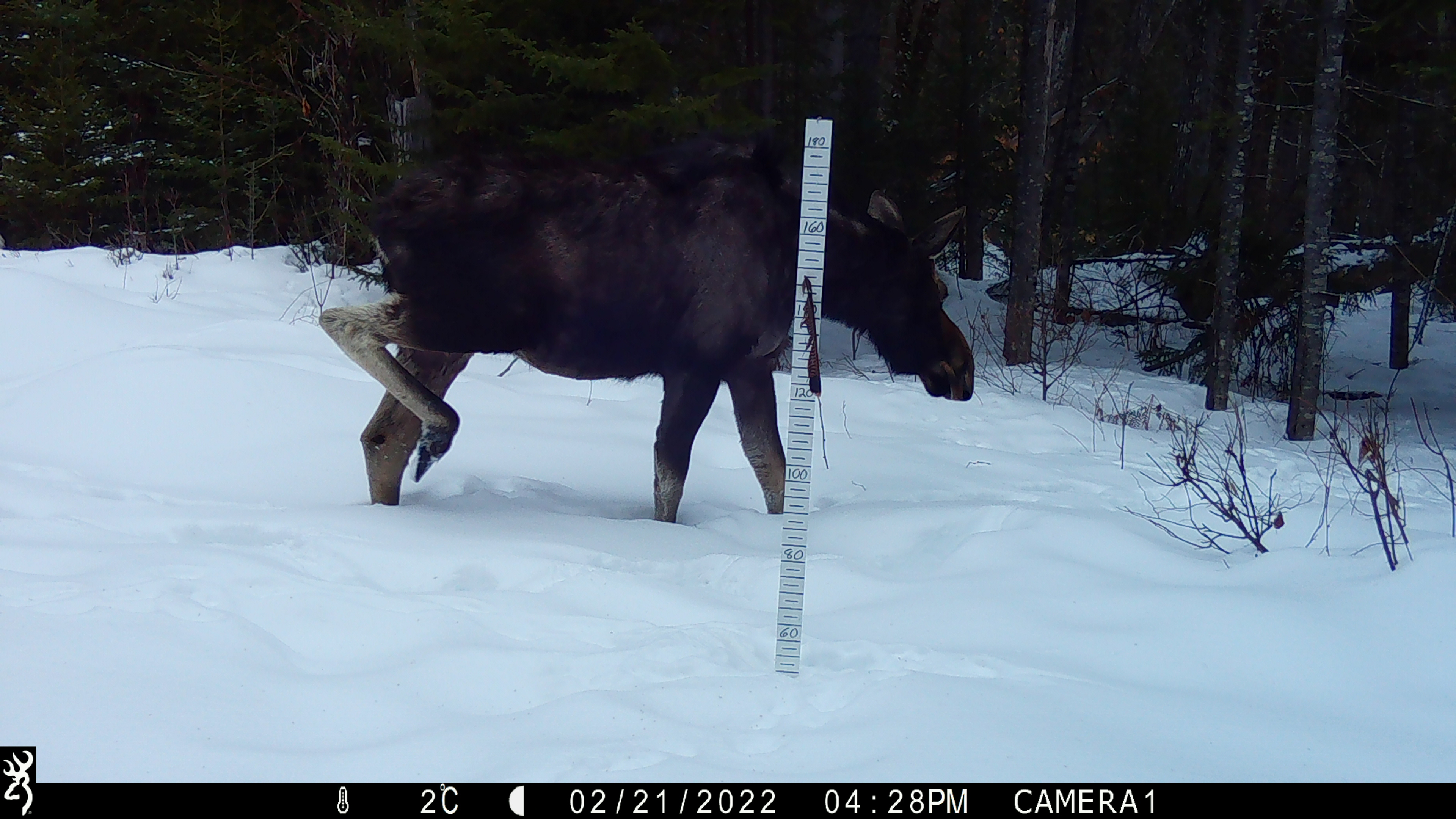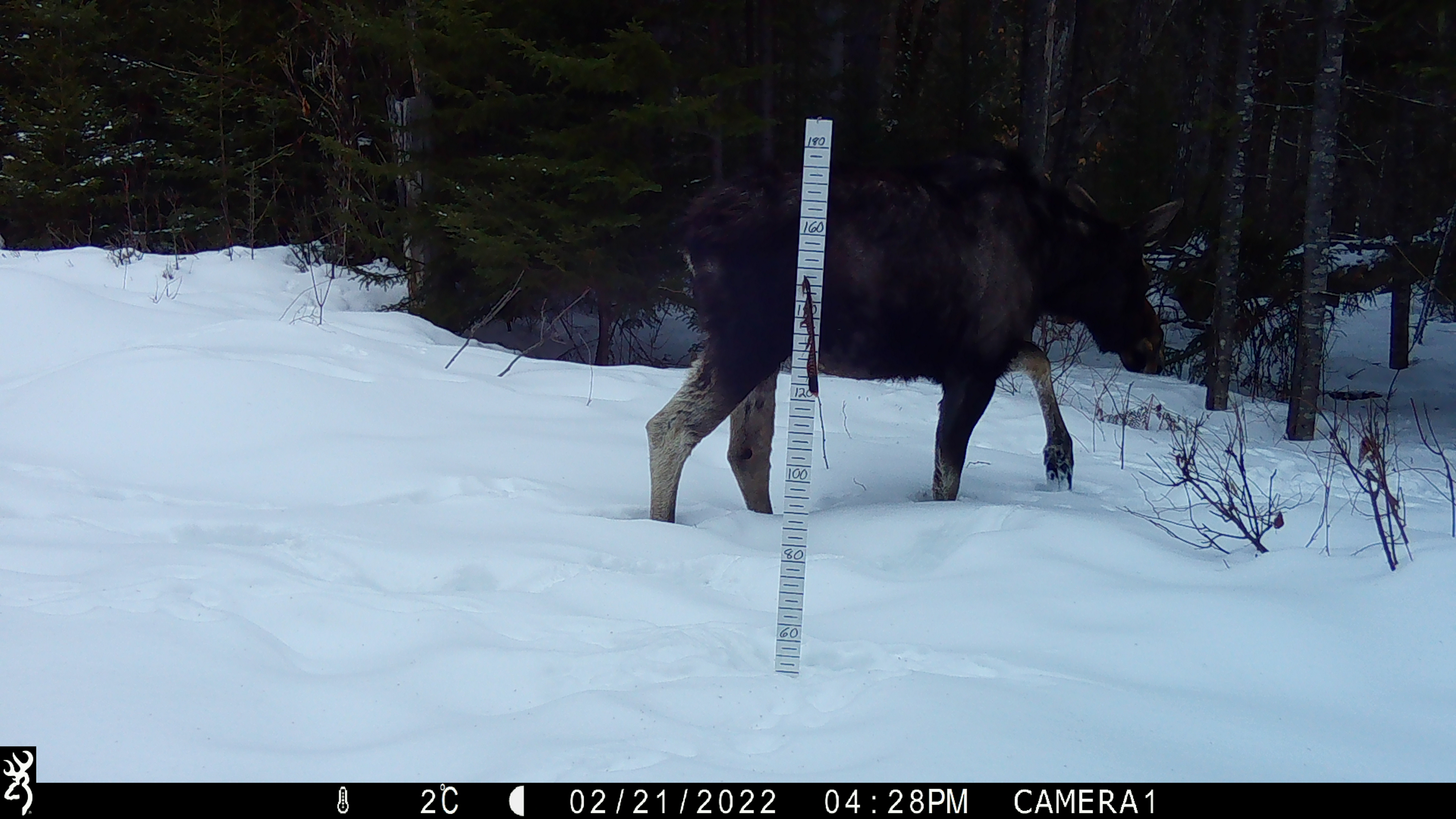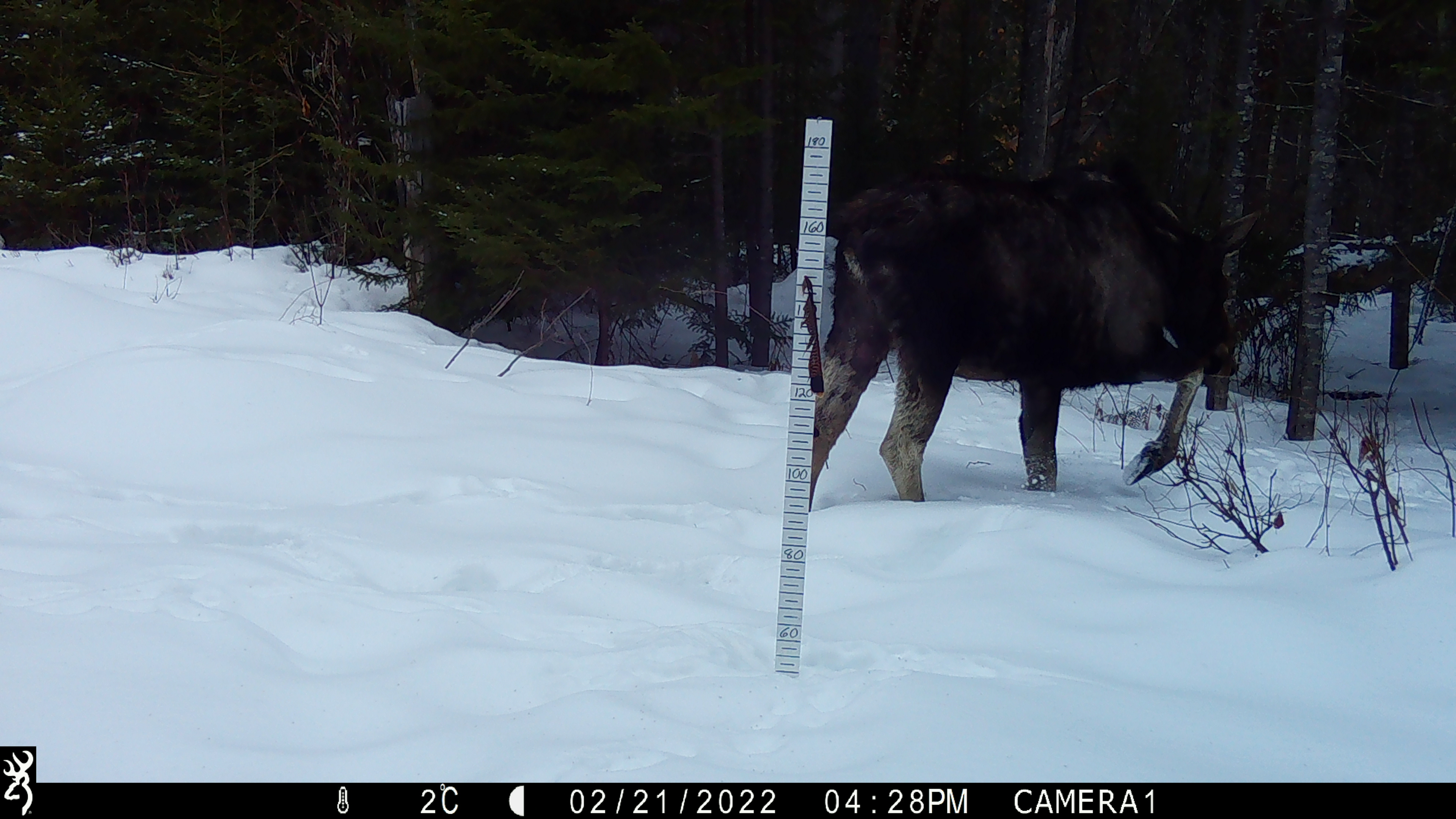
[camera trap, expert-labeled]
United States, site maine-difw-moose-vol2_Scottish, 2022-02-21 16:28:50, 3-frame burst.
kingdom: Animalia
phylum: Chordata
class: Mammalia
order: Artiodactyla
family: Cervidae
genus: Alces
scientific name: Alces alces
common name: moose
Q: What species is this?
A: Moose (Alces alces).